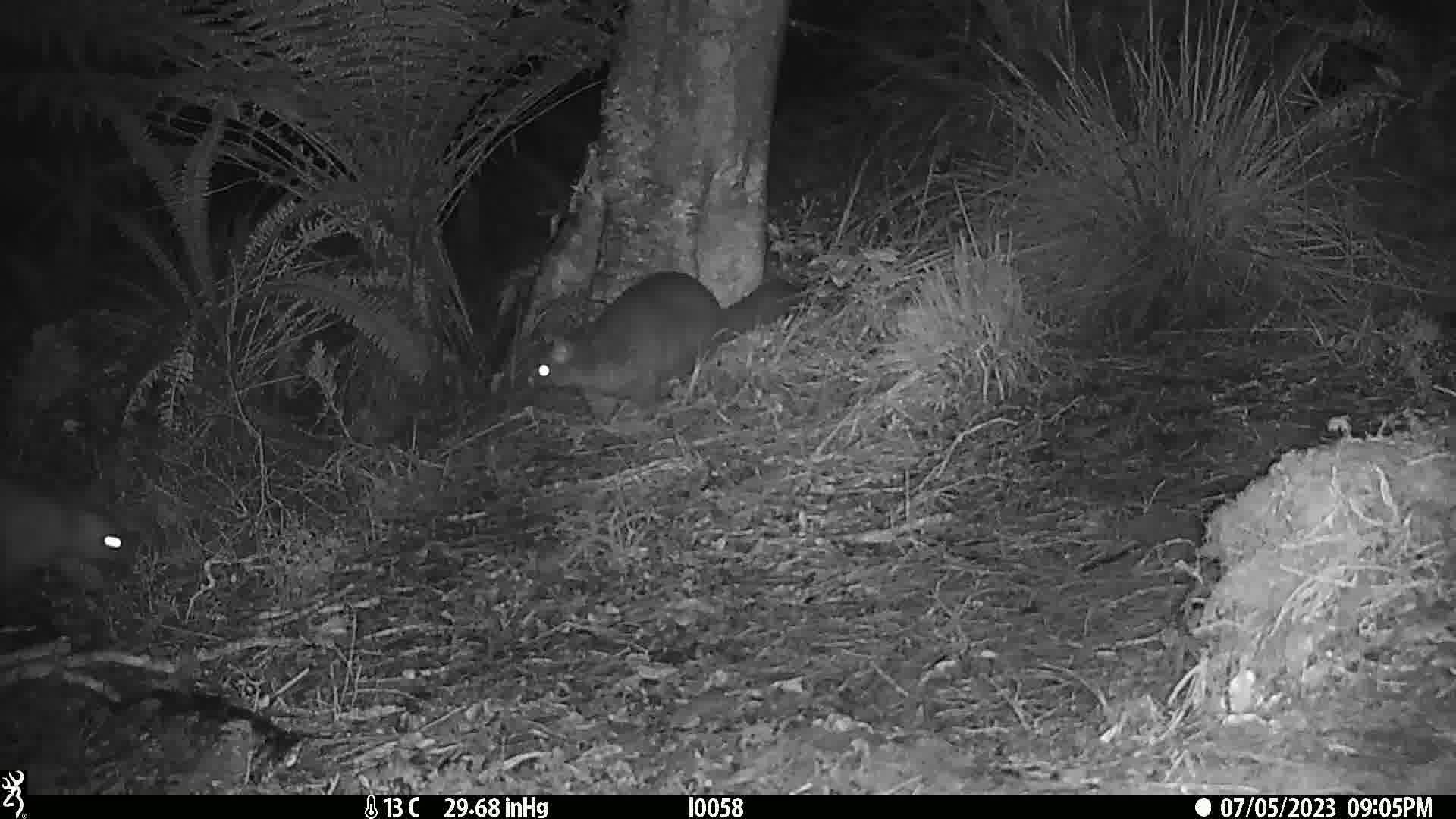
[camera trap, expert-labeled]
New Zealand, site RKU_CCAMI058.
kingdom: Animalia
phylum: Chordata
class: Mammalia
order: Diprotodontia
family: Phalangeridae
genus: Trichosurus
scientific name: Trichosurus vulpecula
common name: common brushtail possum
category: possum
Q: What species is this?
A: Possum (common brushtail possum) (Trichosurus vulpecula).